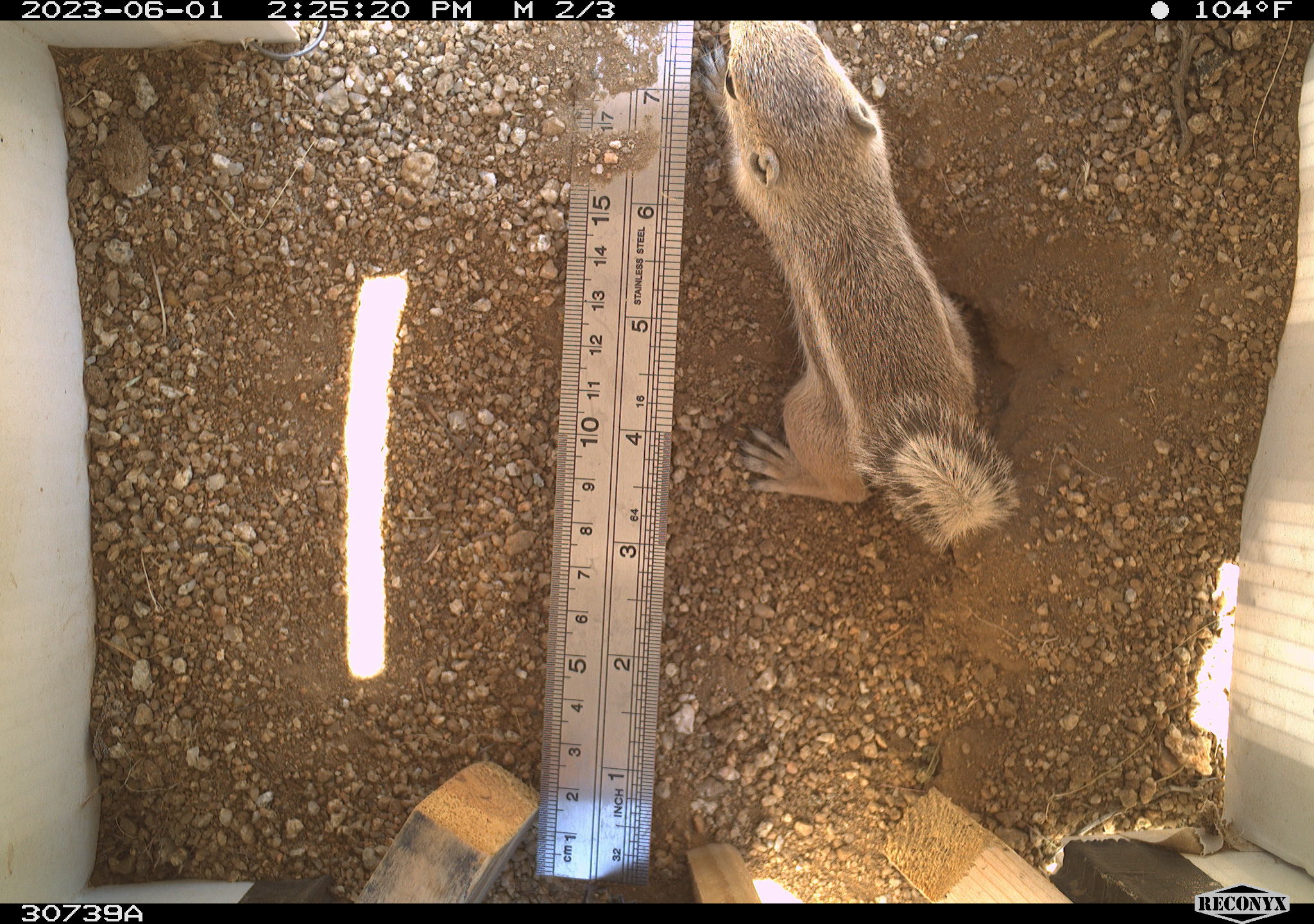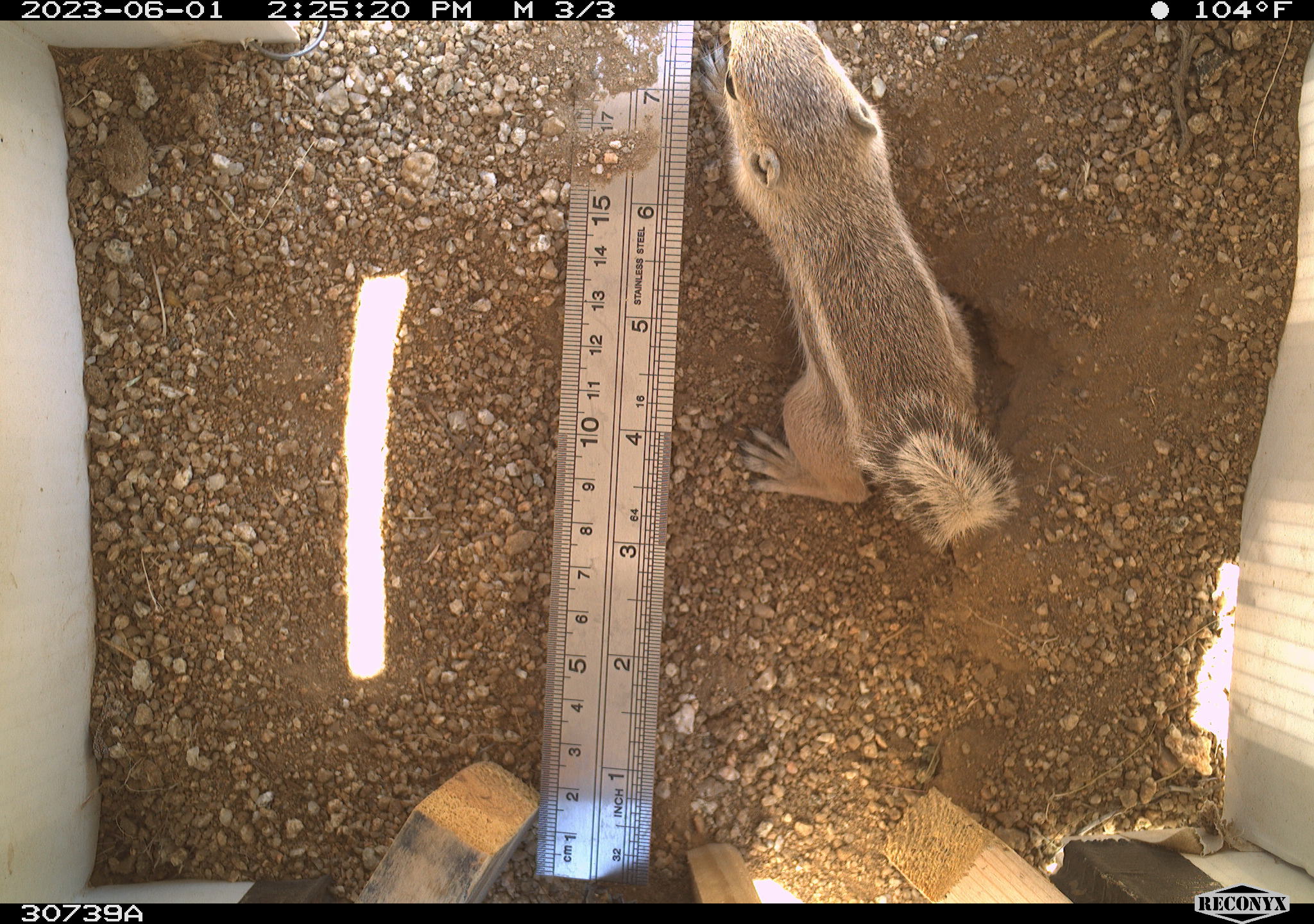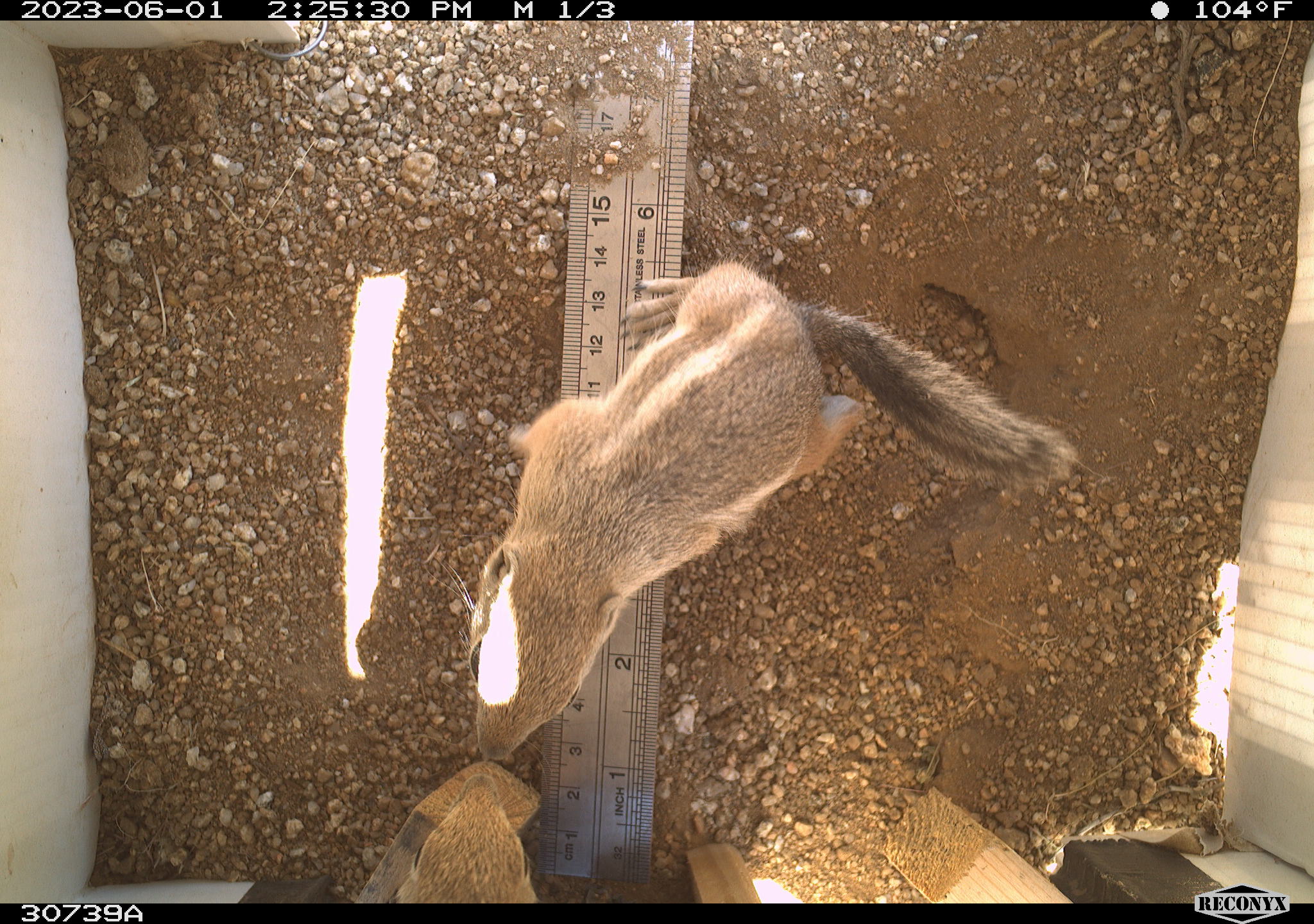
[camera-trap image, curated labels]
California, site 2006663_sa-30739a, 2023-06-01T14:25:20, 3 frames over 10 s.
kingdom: Animalia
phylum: Chordata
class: Mammalia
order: Rodentia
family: Sciuridae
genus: Ammospermophilus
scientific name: Ammospermophilus leucurus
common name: white-tailed antelope squirrel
White-tailed antelope squirrel (Ammospermophilus leucurus).